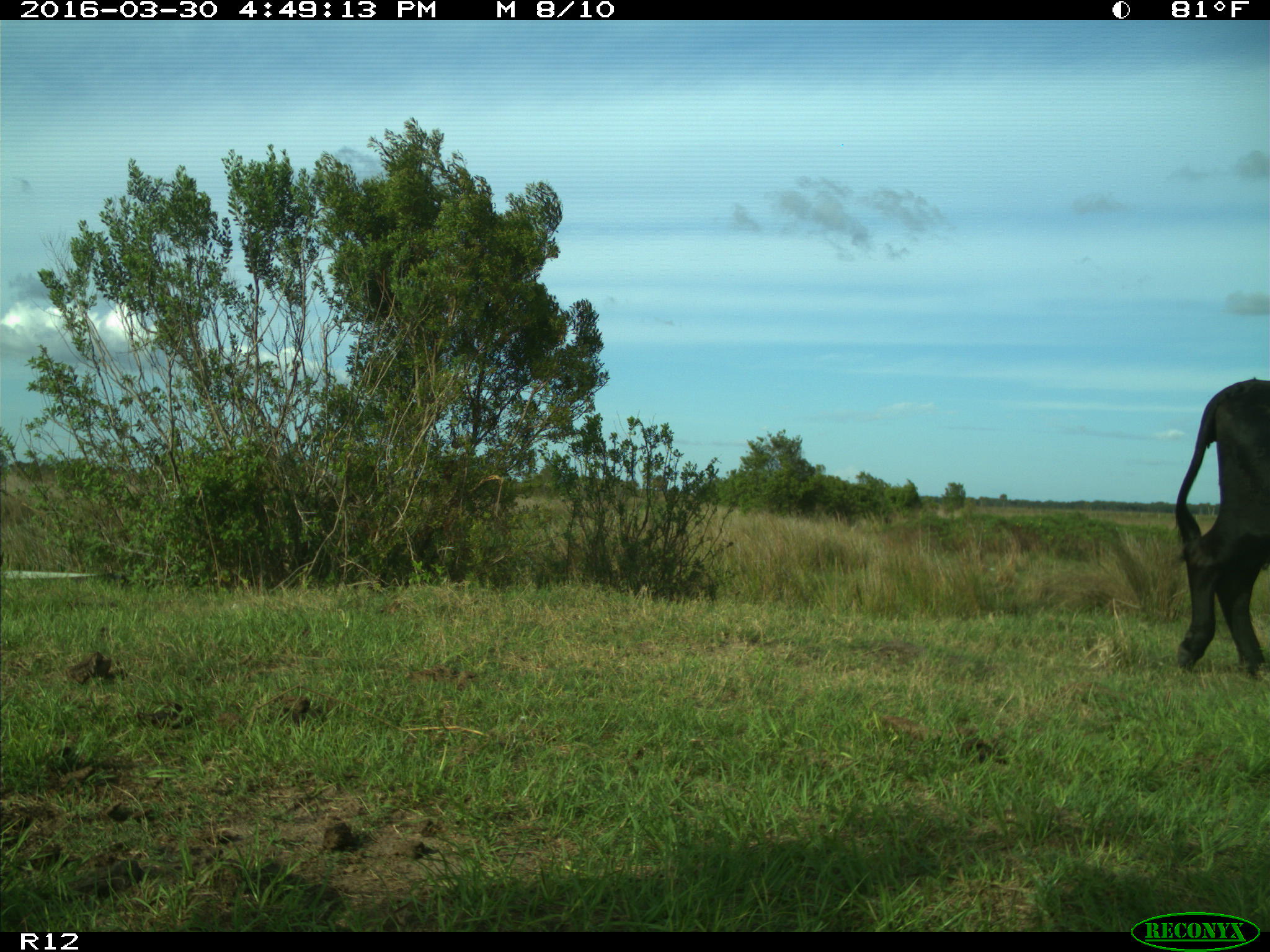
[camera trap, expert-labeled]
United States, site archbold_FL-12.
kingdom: Animalia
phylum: Chordata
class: Mammalia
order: Artiodactyla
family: Bovidae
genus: Bos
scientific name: Bos taurus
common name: domestic cow